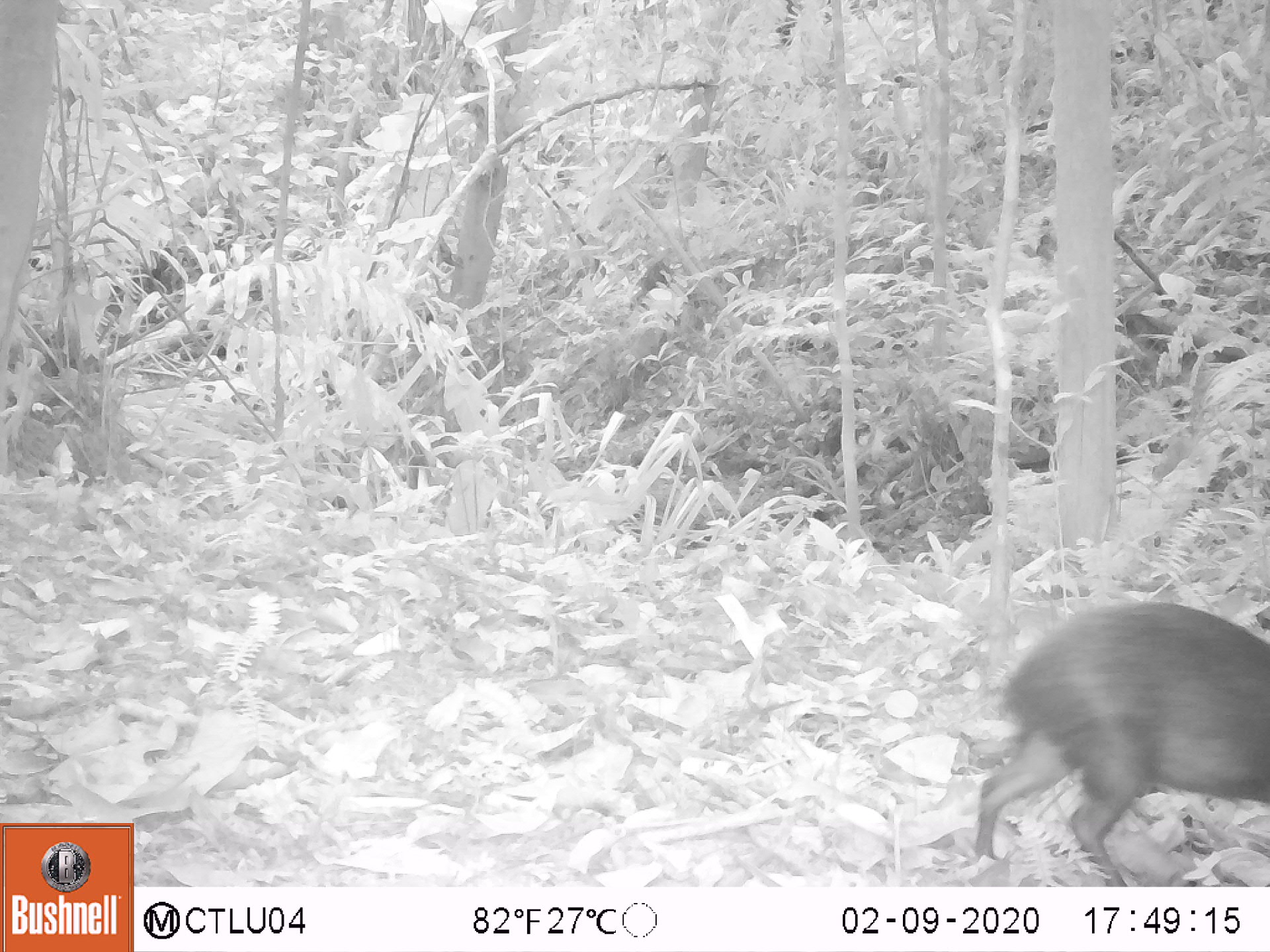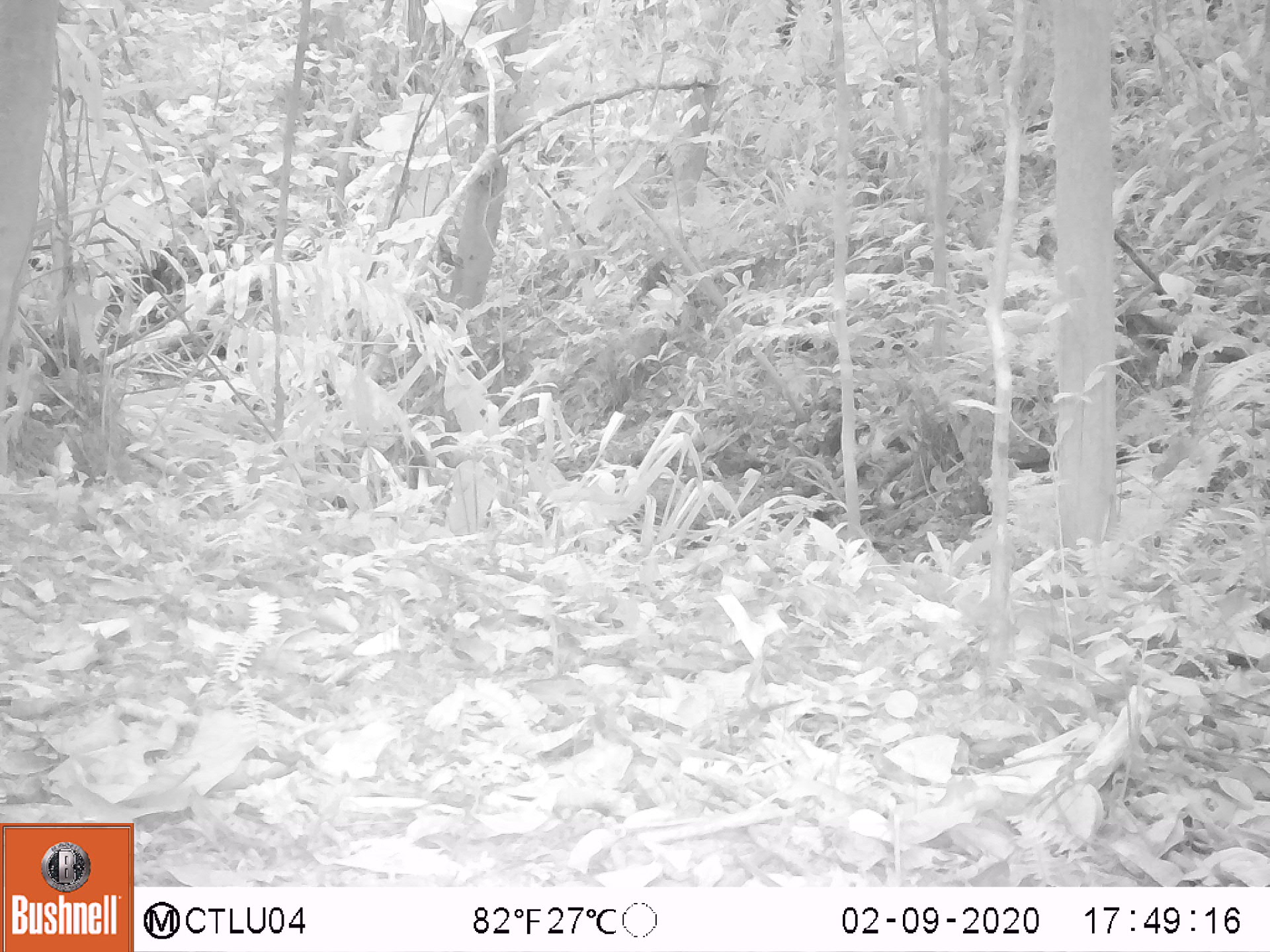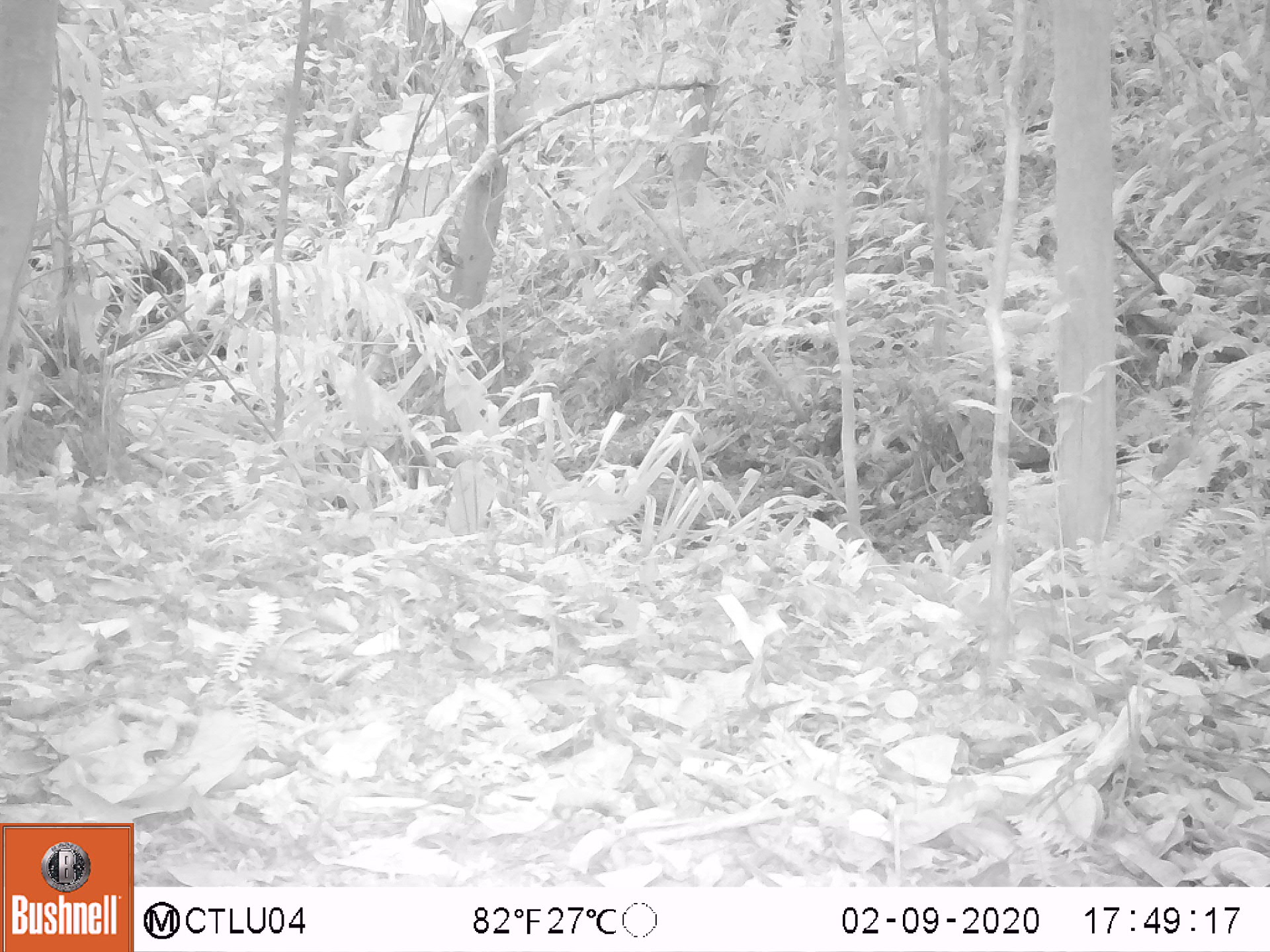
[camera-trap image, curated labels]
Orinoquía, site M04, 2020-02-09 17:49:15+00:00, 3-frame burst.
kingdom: Animalia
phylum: Chordata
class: Mammalia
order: Rodentia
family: Dasyproctidae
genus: Dasyprocta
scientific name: Dasyprocta fuliginosa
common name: black agouti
Black agouti (Dasyprocta fuliginosa).